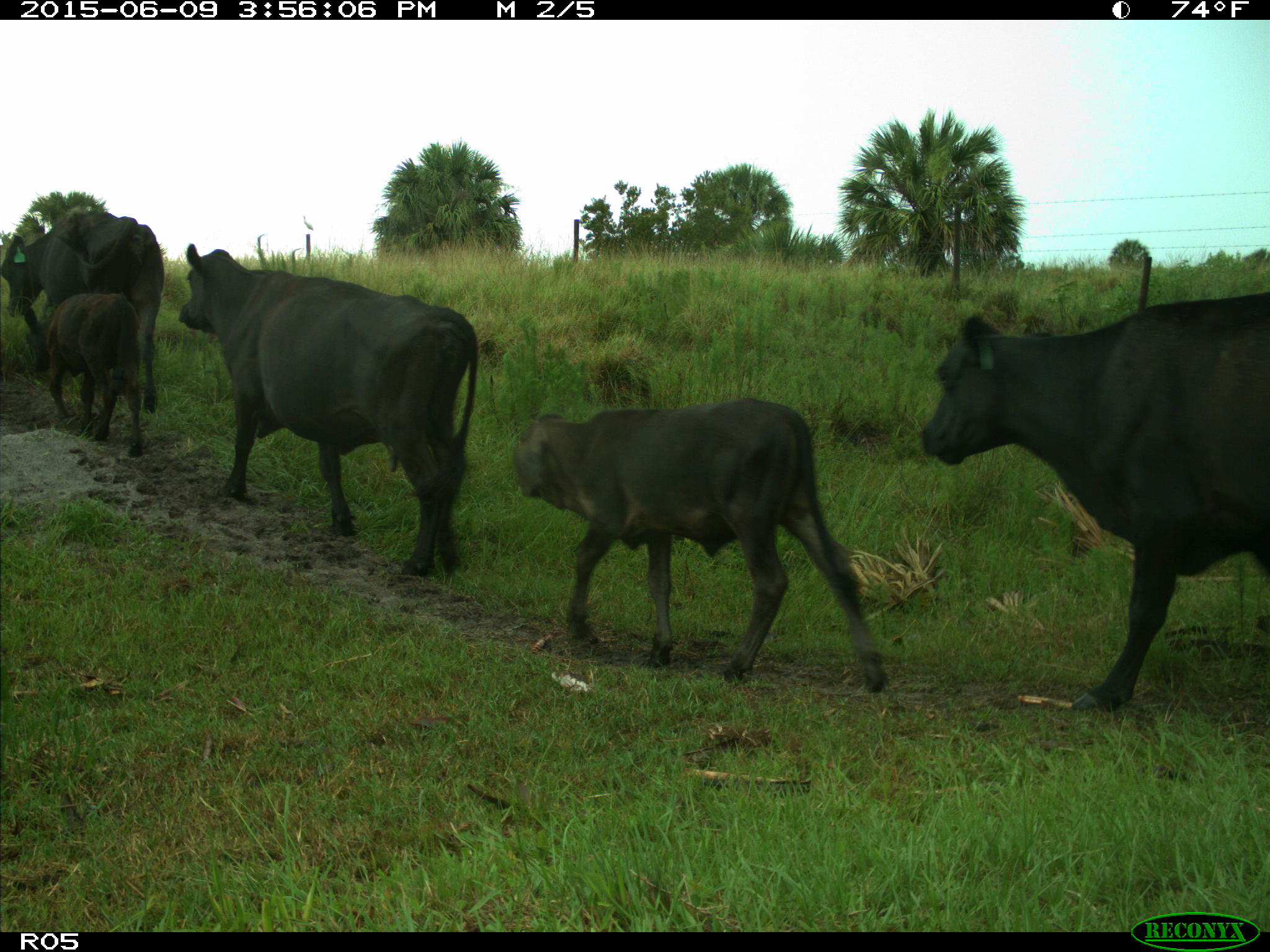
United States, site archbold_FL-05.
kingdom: Animalia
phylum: Chordata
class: Mammalia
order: Artiodactyla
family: Bovidae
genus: Bos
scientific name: Bos taurus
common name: domestic cow